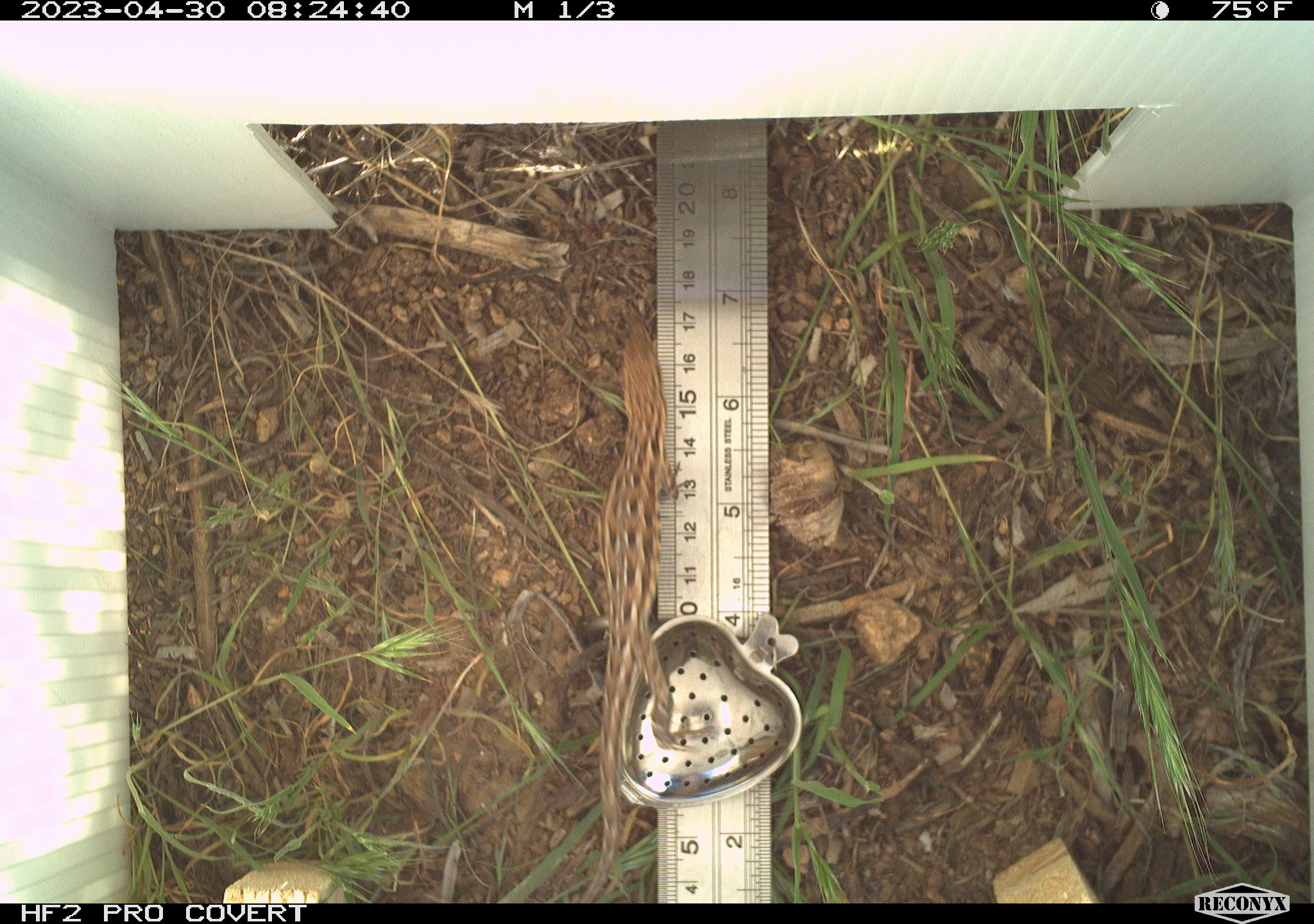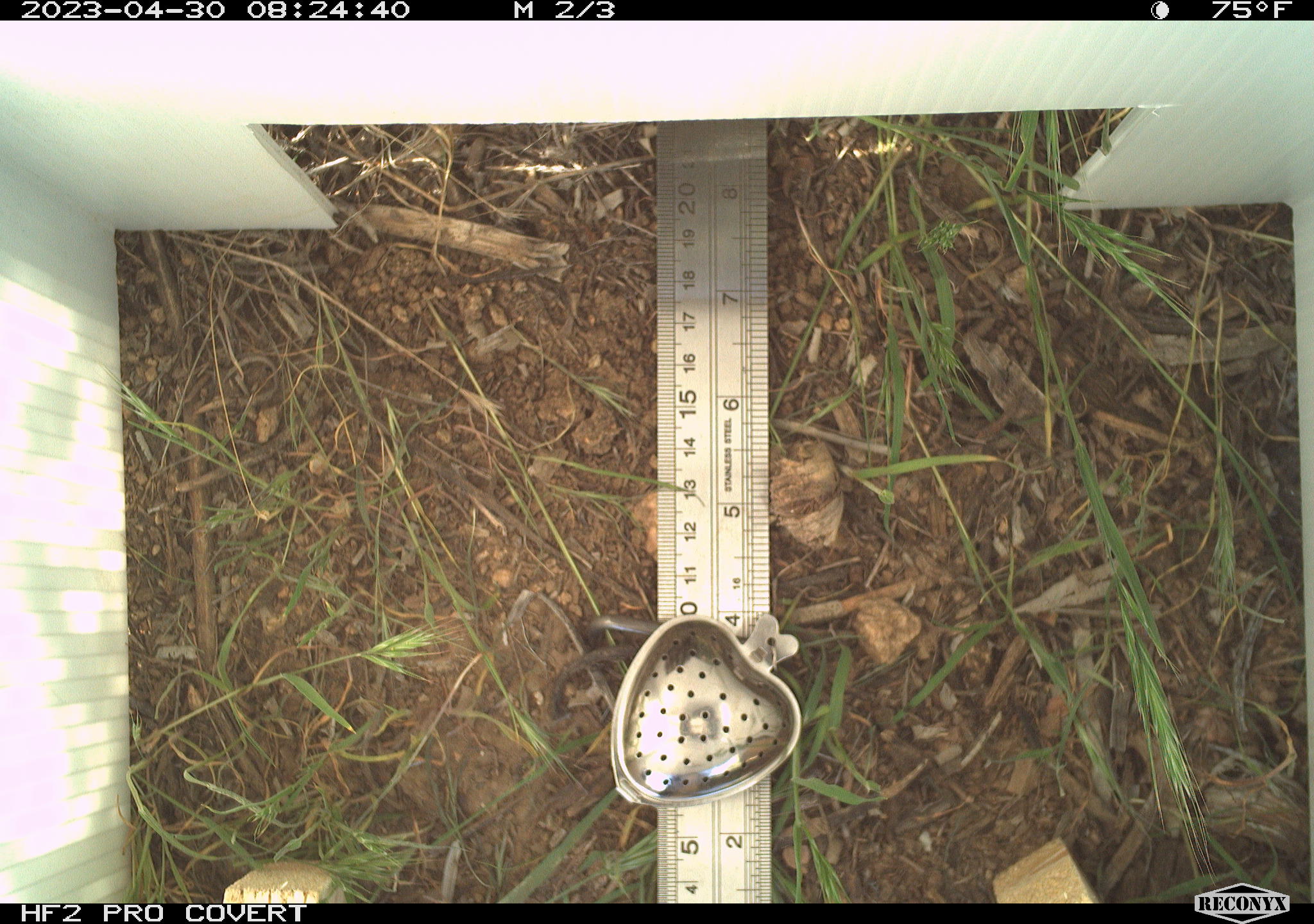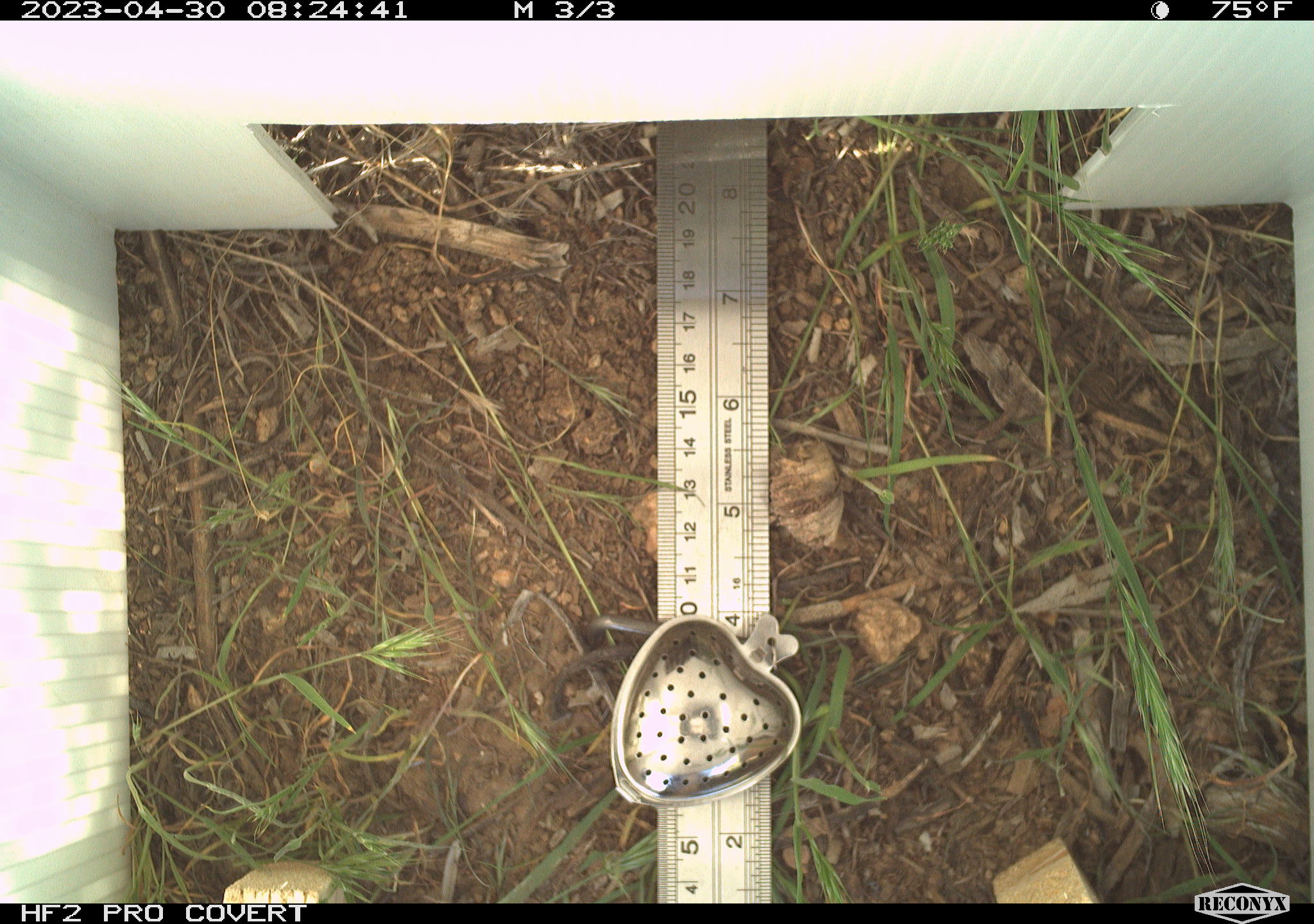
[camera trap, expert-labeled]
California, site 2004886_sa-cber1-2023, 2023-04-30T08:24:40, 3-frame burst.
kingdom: Animalia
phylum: Chordata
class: Reptilia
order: Squamata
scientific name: Squamata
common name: lizards and snakes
Lizards and snakes (Squamata).